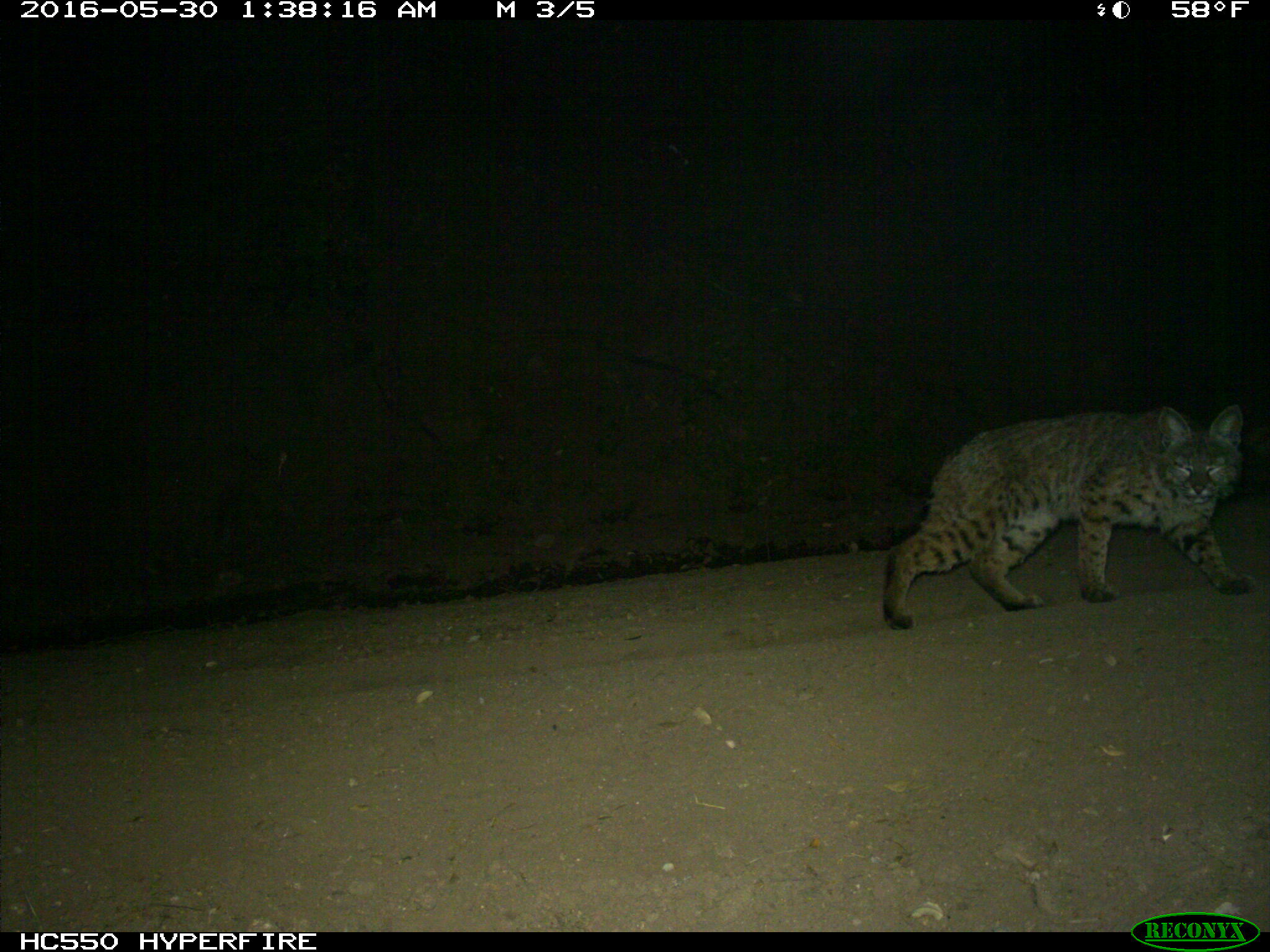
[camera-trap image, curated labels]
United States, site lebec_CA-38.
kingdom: Animalia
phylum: Chordata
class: Mammalia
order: Carnivora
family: Felidae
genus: Lynx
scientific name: Lynx rufus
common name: bobcat